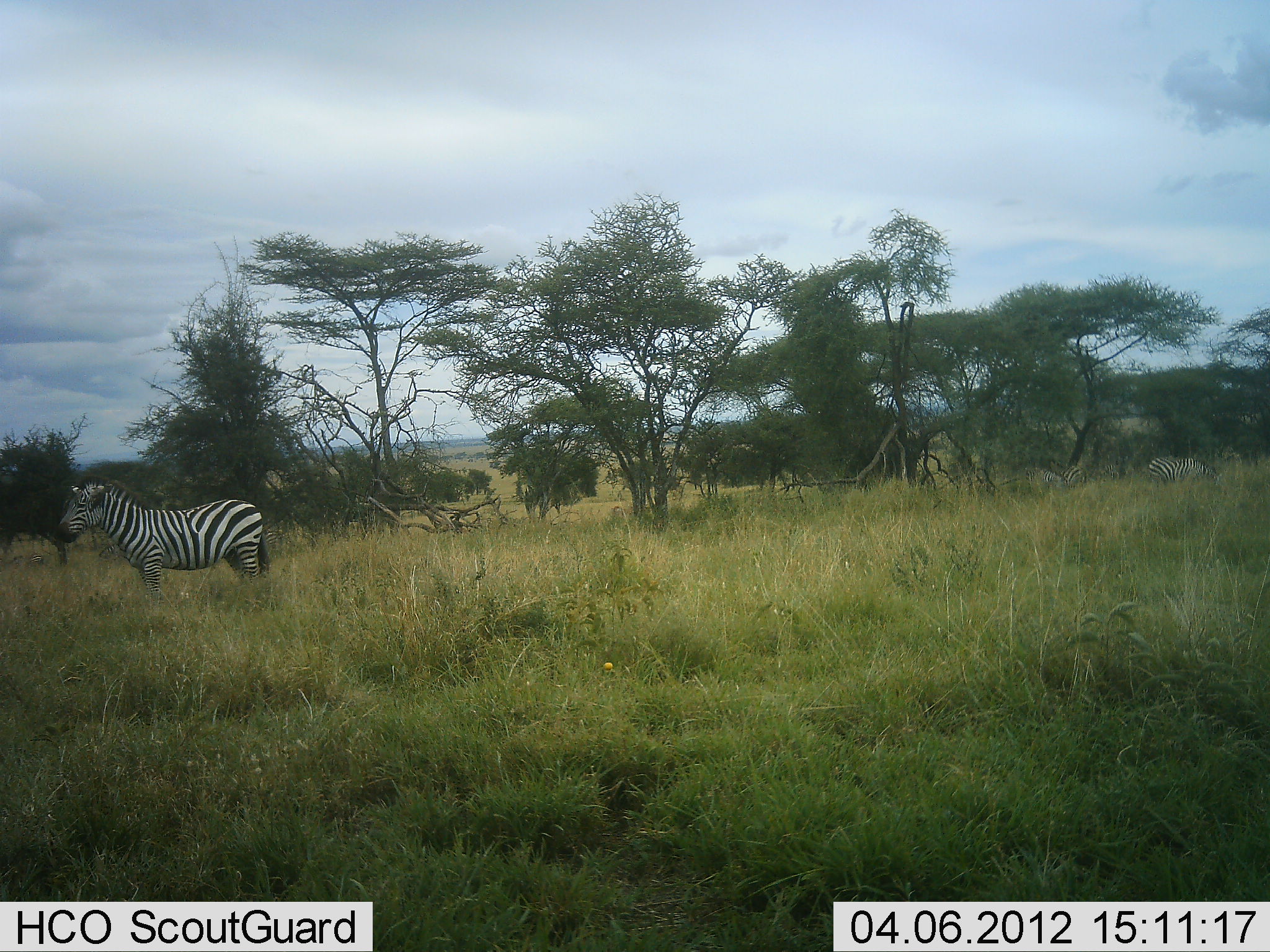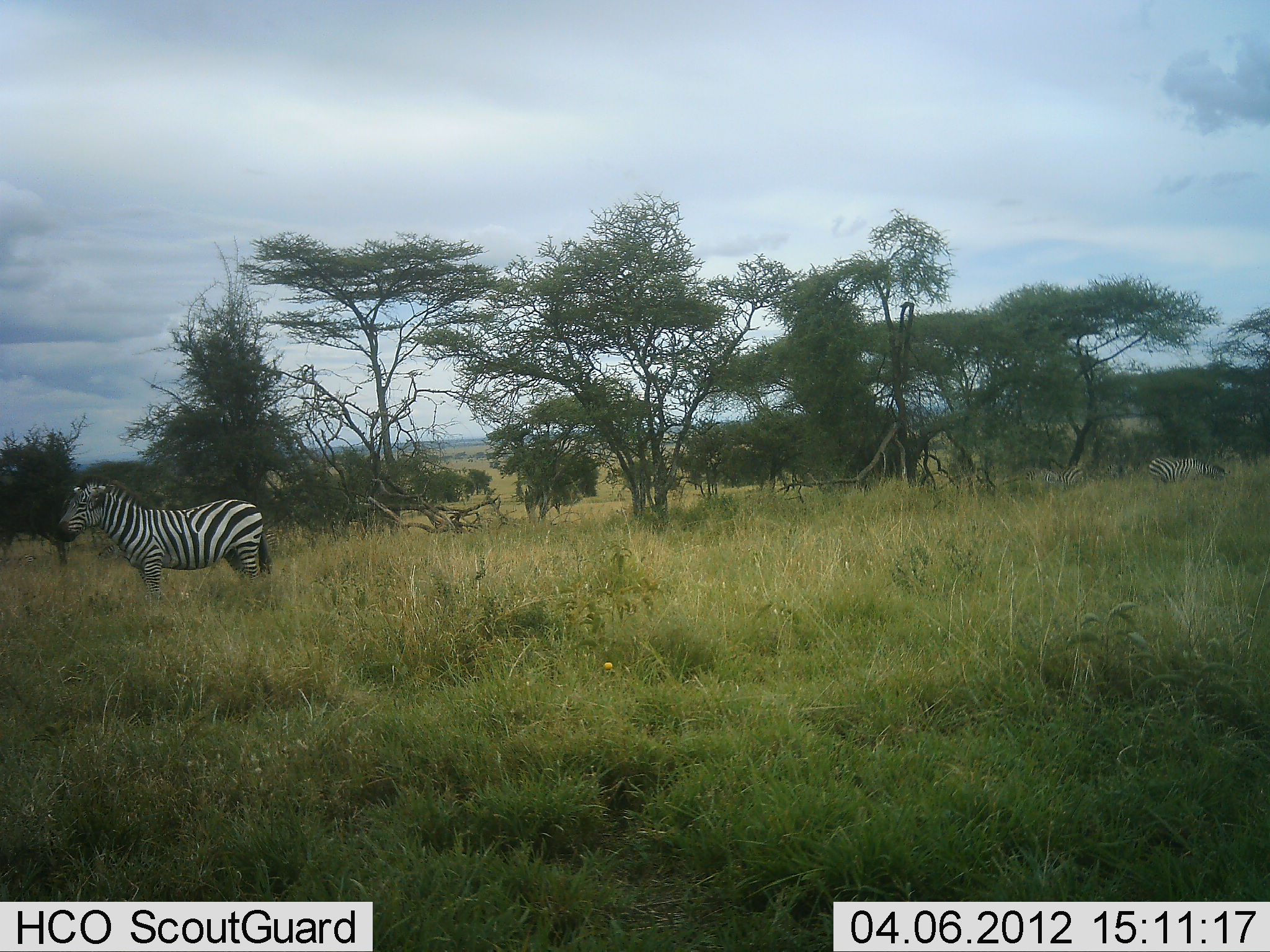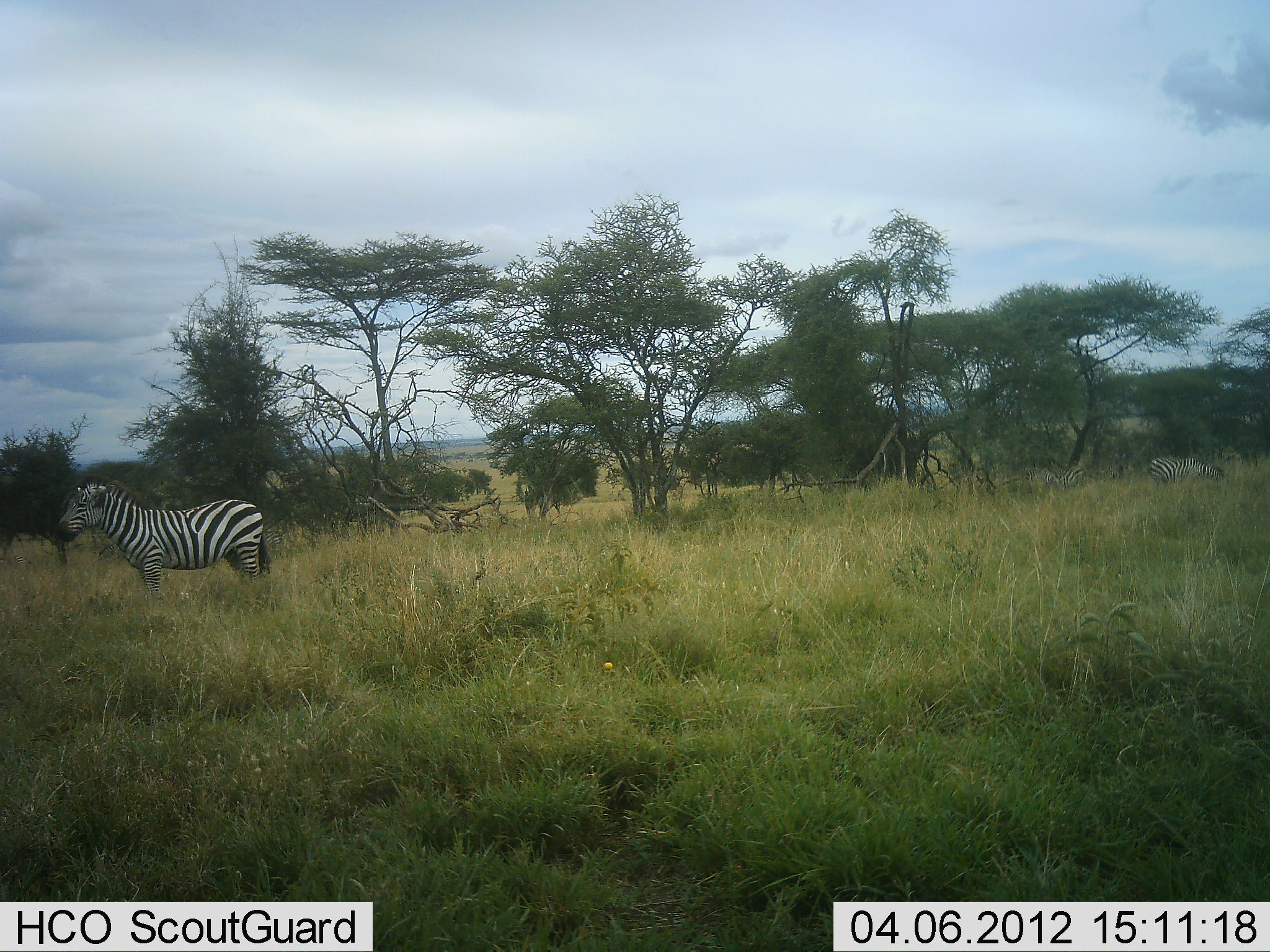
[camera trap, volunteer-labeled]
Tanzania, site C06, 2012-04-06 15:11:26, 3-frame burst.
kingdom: Animalia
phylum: Chordata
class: Mammalia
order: Perissodactyla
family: Equidae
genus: Equus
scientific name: Equus quagga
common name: plains zebra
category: zebra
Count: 3.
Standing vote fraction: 90%.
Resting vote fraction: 5%.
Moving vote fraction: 0%.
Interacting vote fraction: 0%.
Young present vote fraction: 0%.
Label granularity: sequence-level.